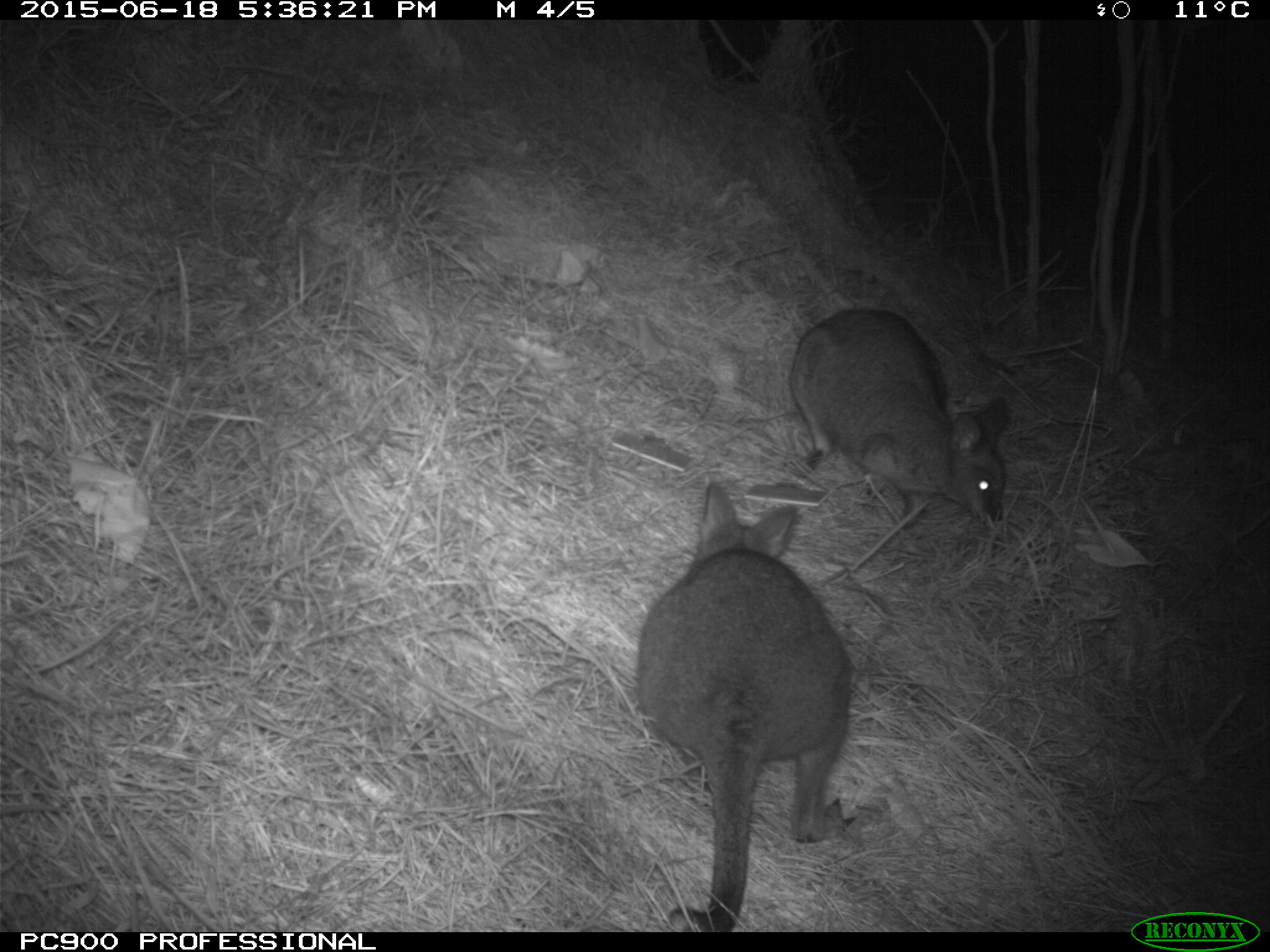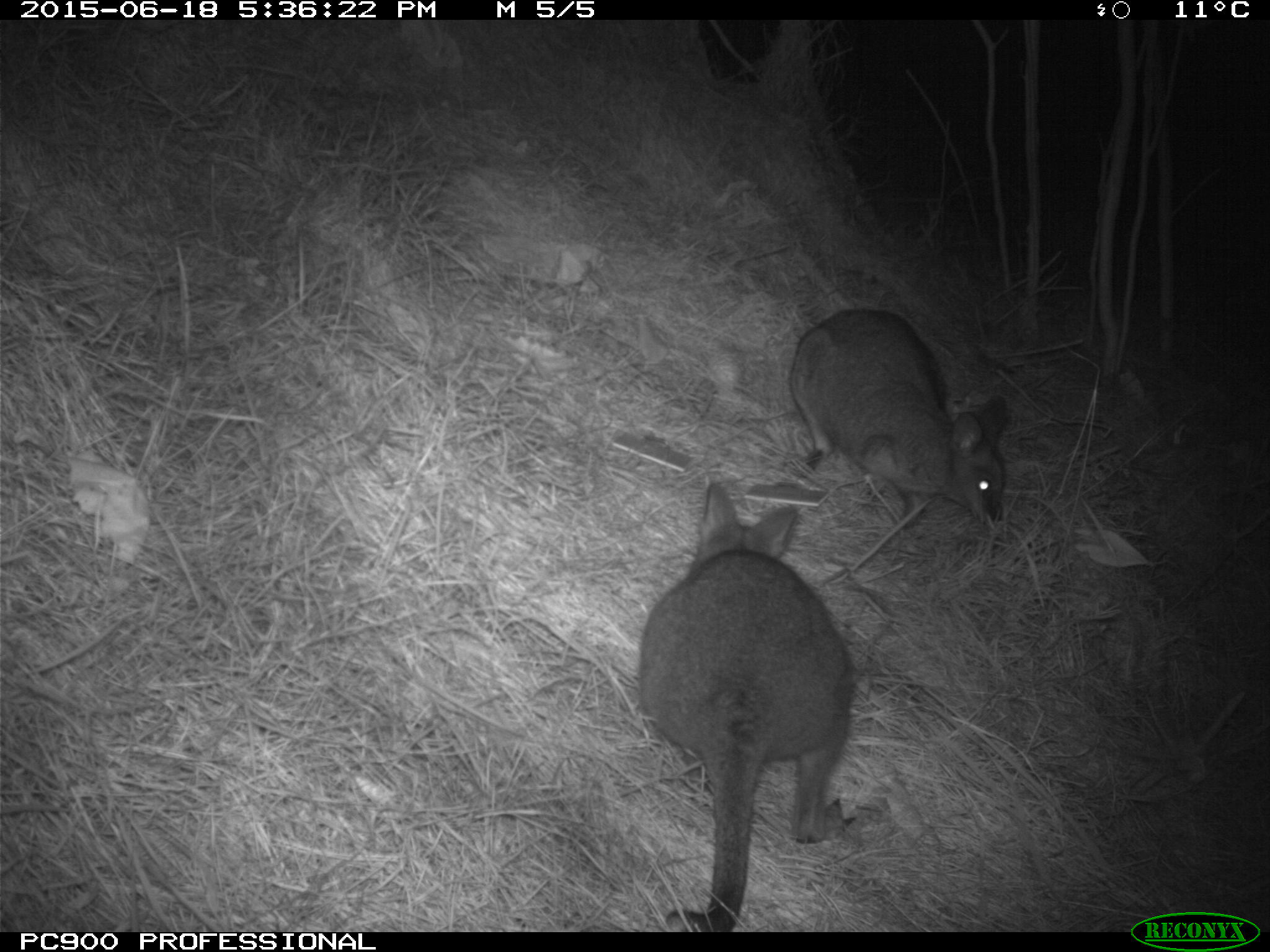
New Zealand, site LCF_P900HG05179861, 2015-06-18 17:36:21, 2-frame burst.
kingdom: Animalia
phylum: Chordata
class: Mammalia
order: Diprotodontia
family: Macropodidae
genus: Notamacropus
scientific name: Notamacropus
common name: wallaby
Wallaby (Notamacropus).